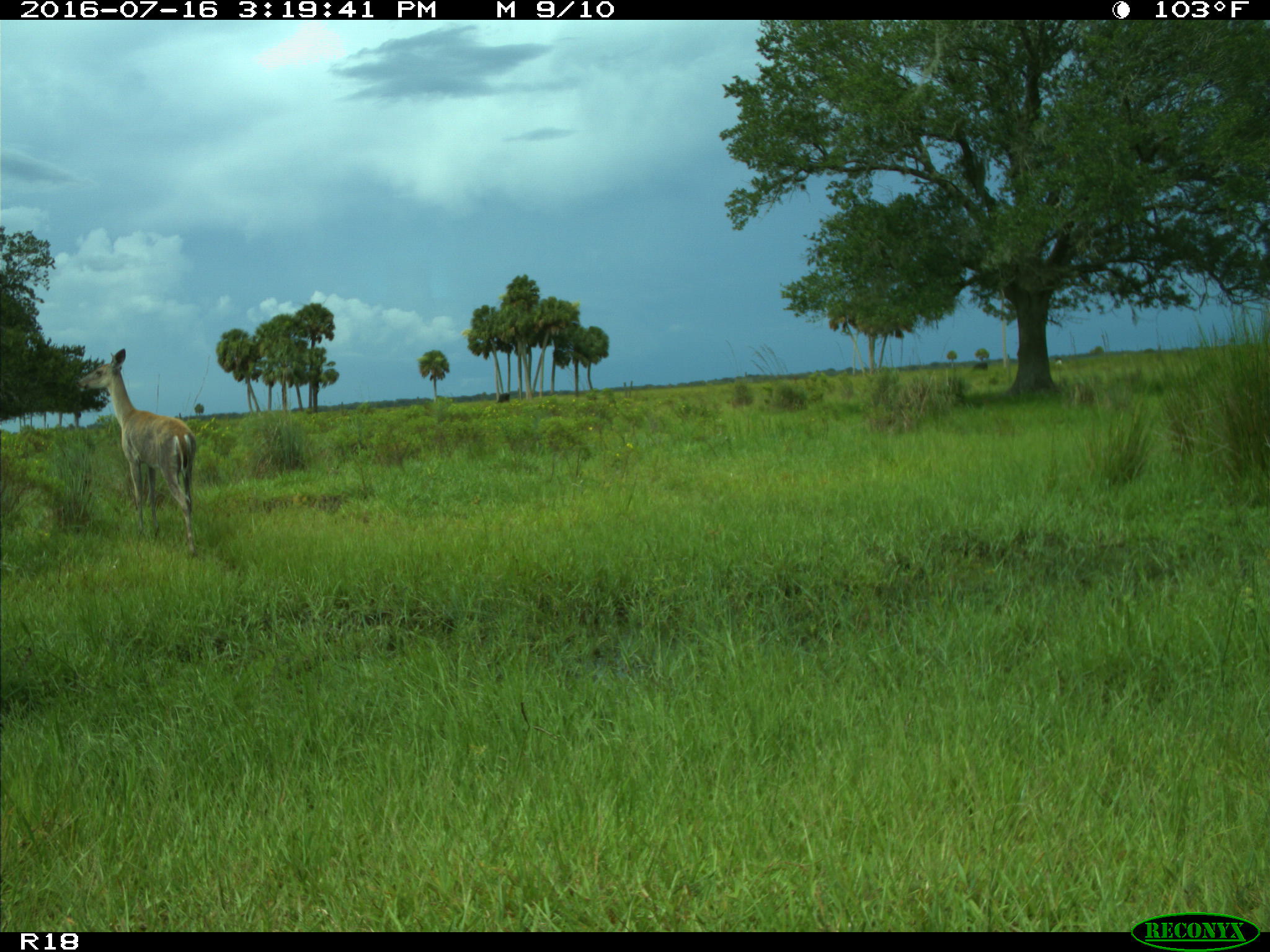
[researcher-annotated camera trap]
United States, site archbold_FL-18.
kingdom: Animalia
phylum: Chordata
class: Mammalia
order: Artiodactyla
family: Cervidae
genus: Odocoileus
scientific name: Odocoileus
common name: deer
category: unidentified deer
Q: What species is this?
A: Unidentified deer (deer) (Odocoileus).